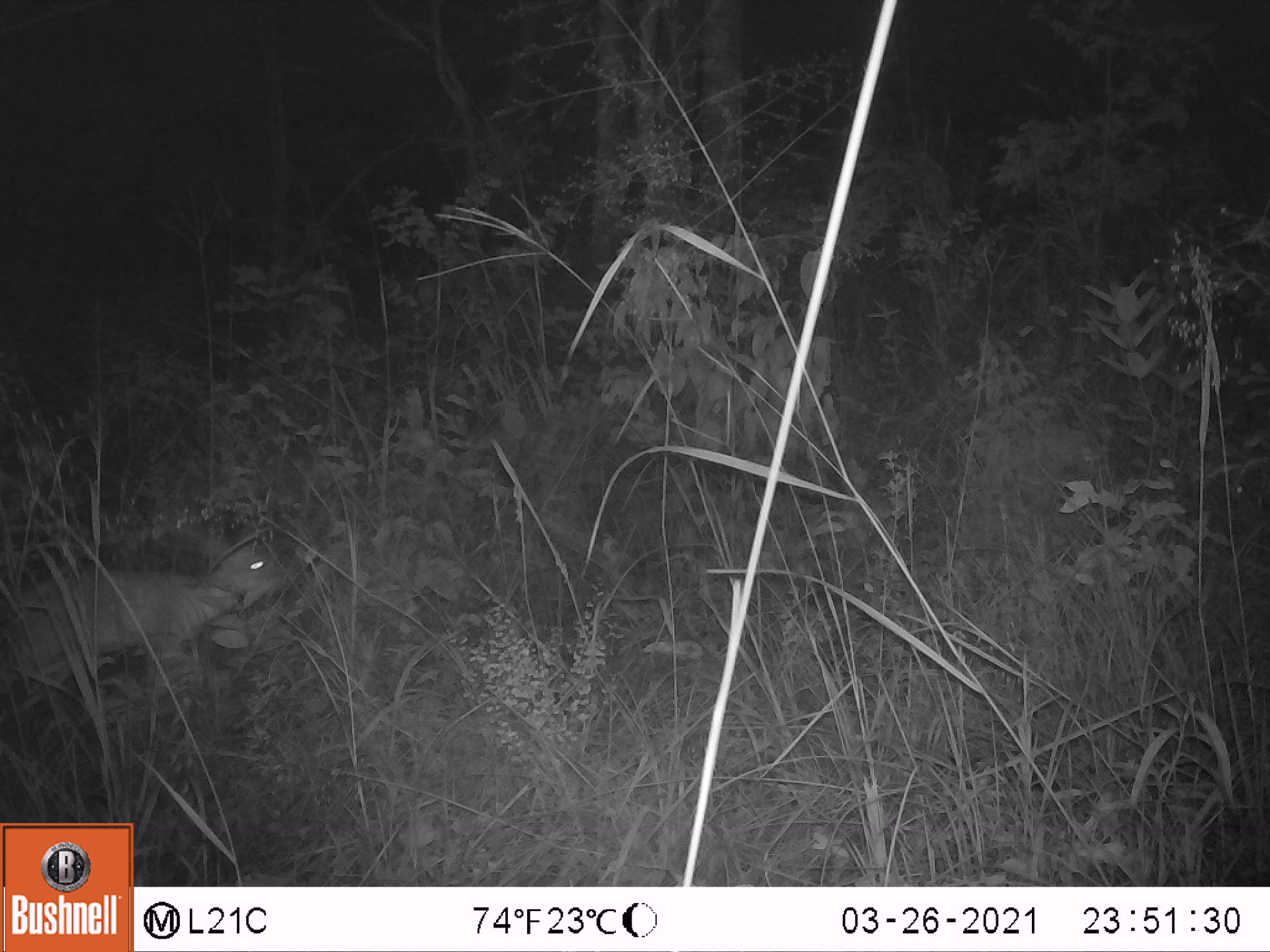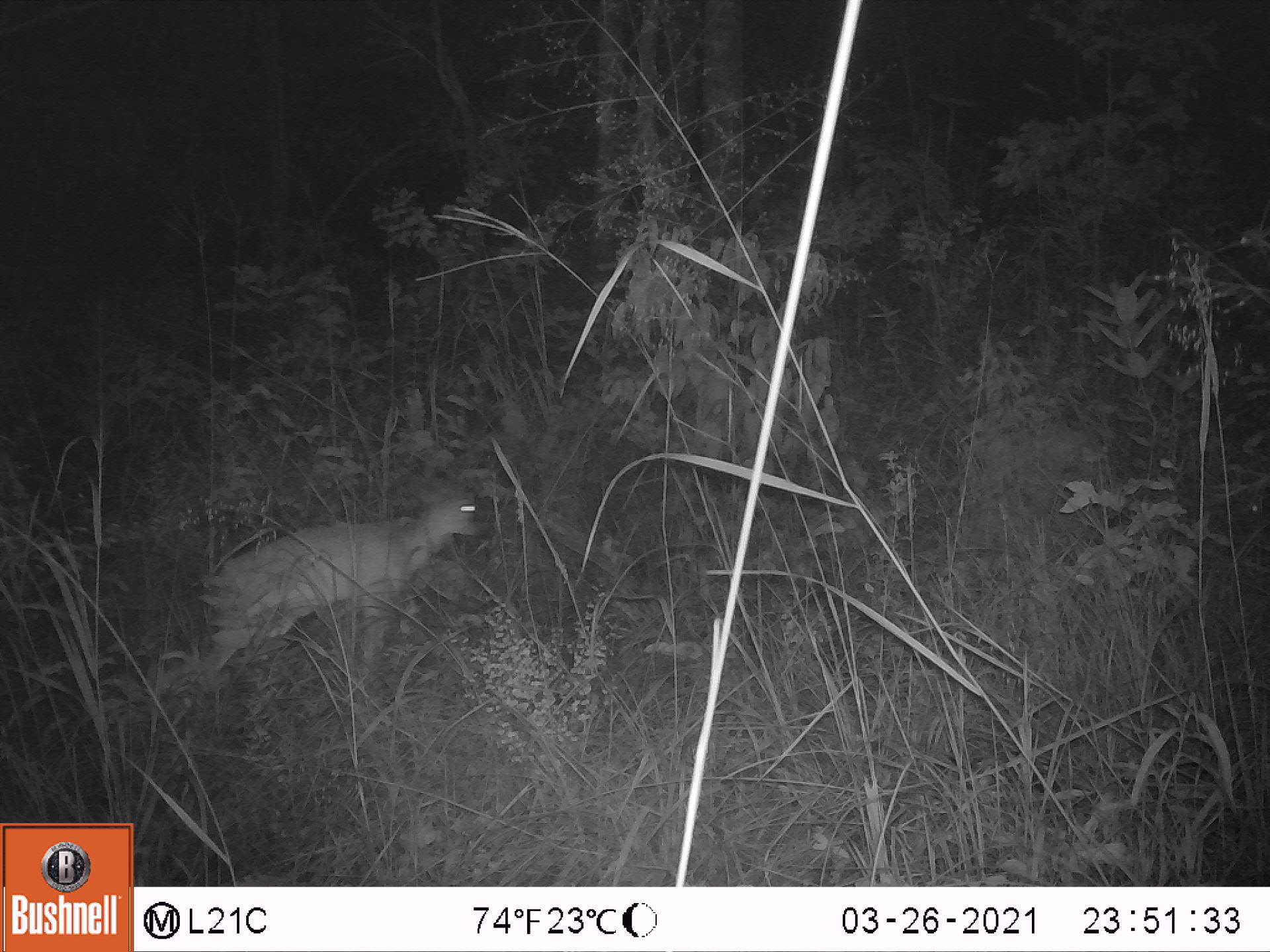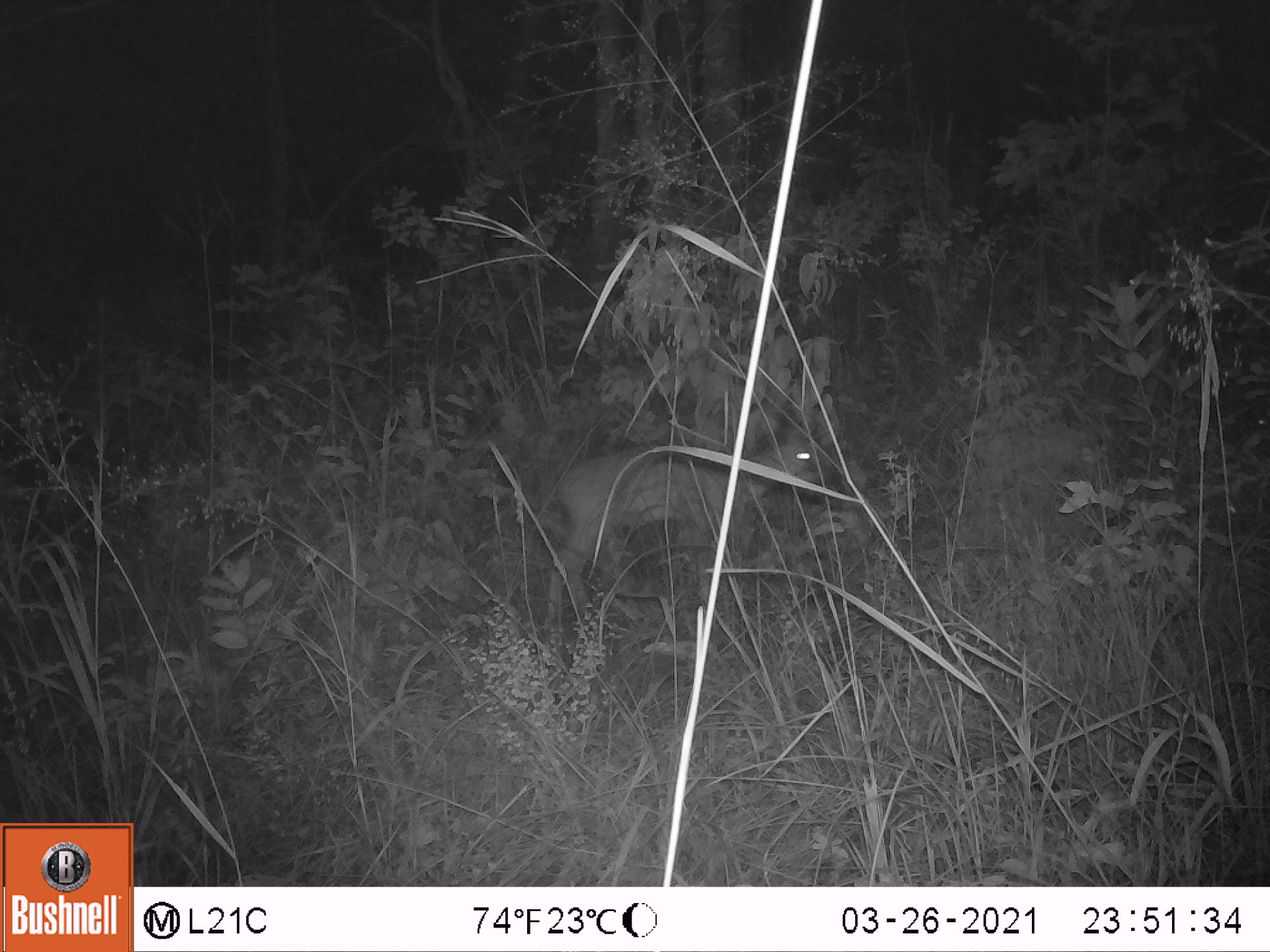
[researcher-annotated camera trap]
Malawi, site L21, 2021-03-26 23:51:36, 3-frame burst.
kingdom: Animalia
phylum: Chordata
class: Mammalia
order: Artiodactyla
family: Bovidae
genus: Sylvicapra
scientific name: Sylvicapra grimmia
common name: common duiker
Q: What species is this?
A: Common duiker (Sylvicapra grimmia).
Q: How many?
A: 1.